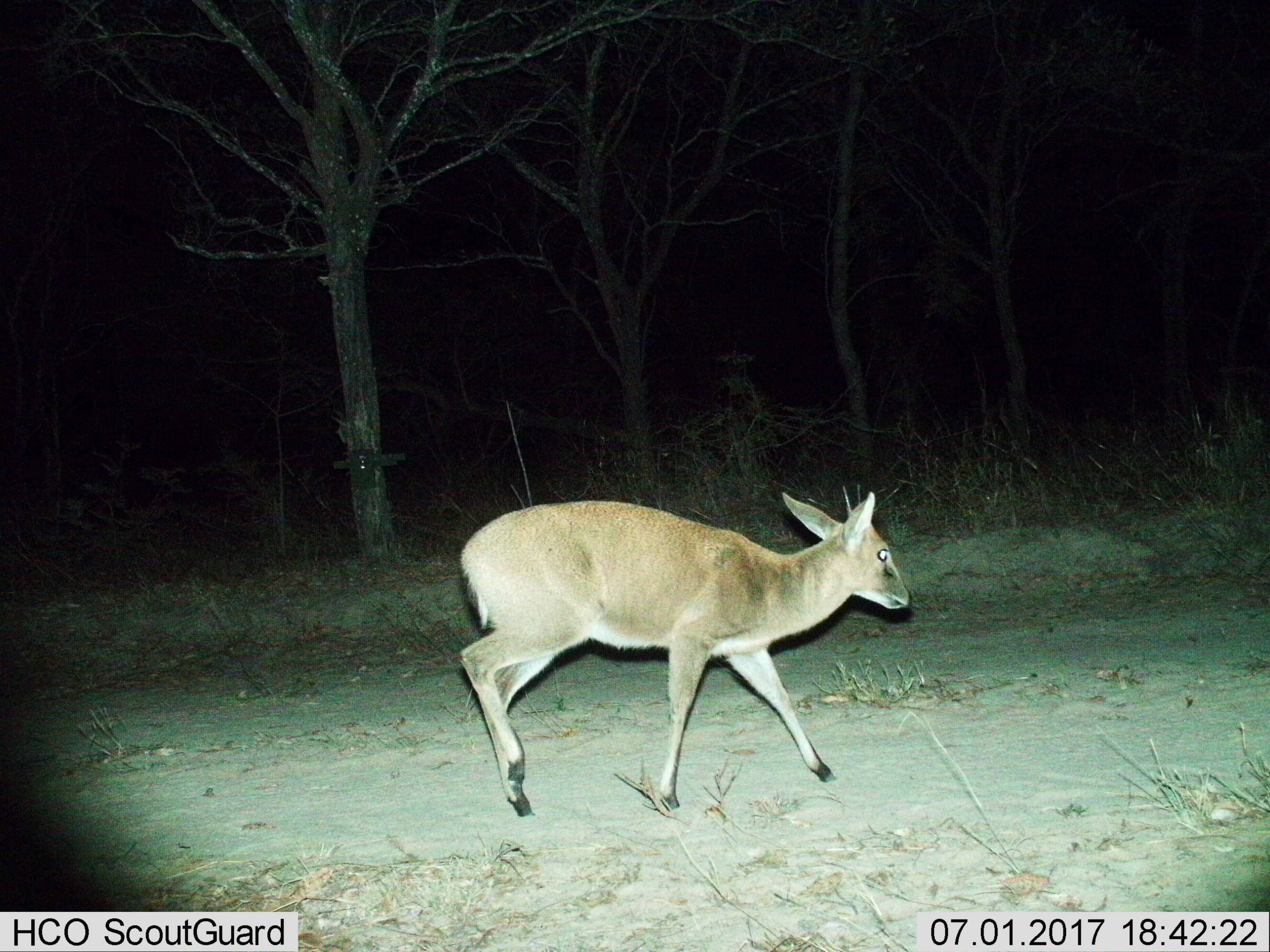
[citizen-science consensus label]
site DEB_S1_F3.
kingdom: Animalia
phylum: Chordata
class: Mammalia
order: Artiodactyla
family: Bovidae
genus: Sylvicapra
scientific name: Sylvicapra grimmia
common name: common duiker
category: duikercommongrey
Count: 1.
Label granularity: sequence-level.